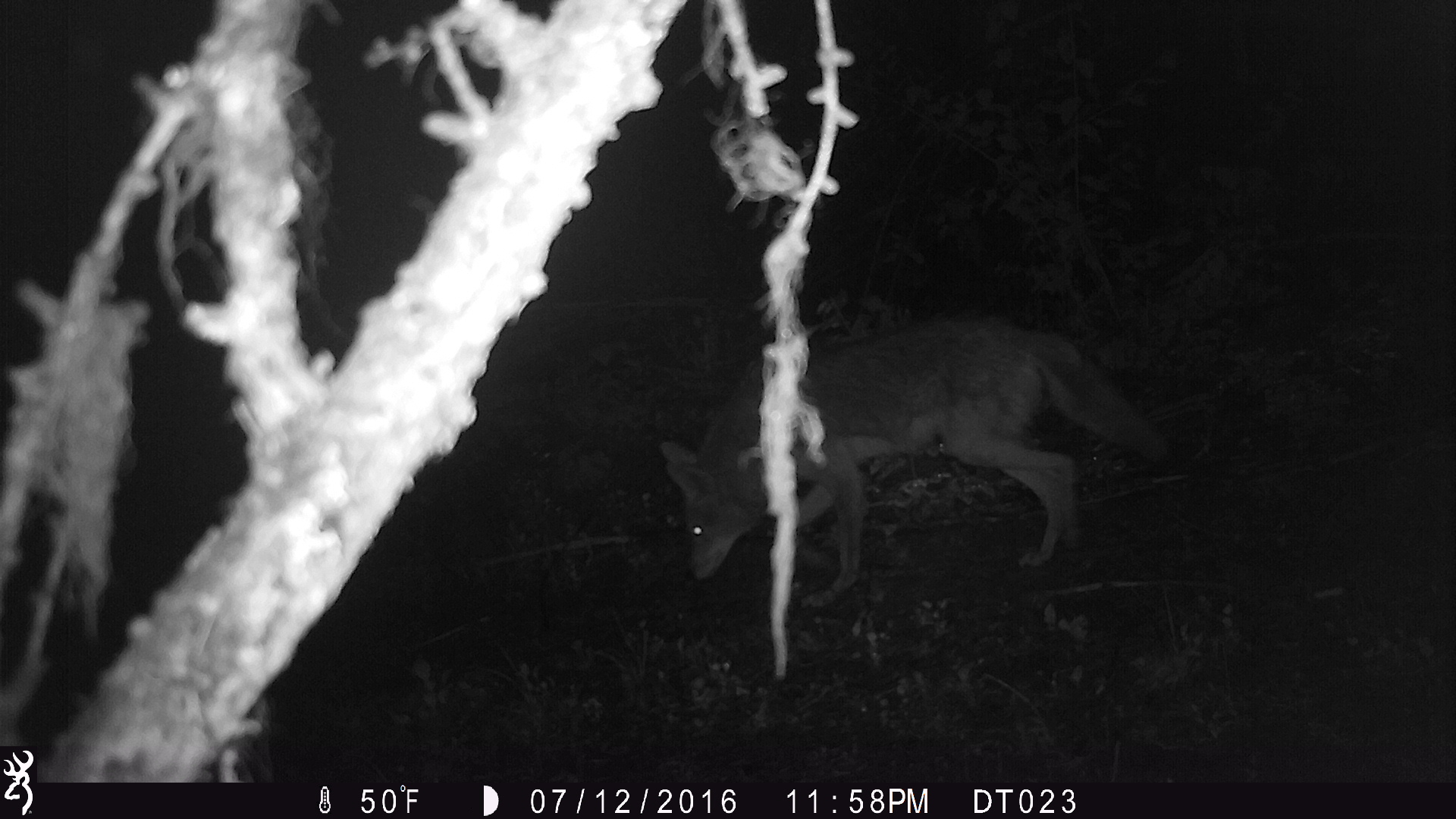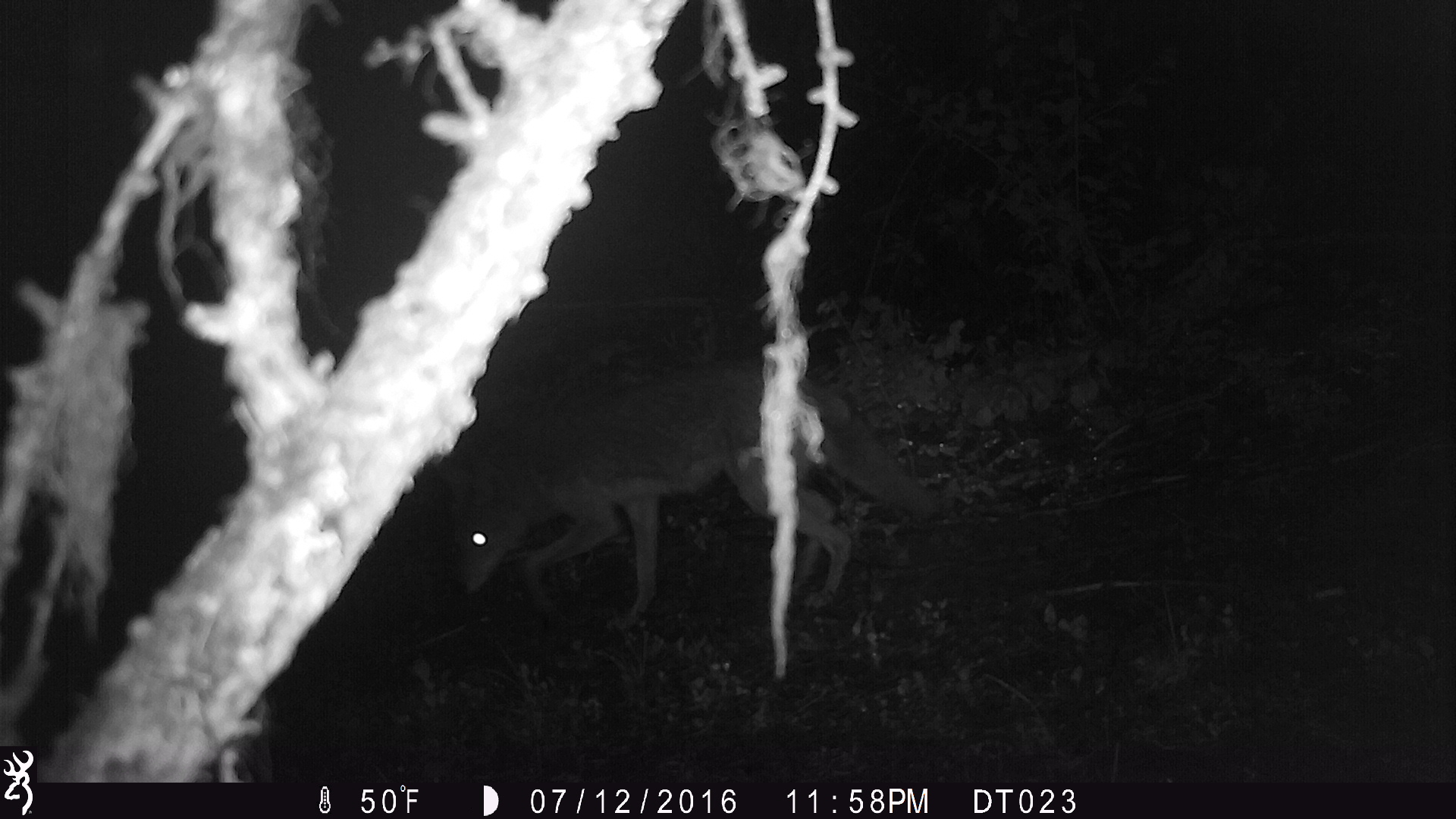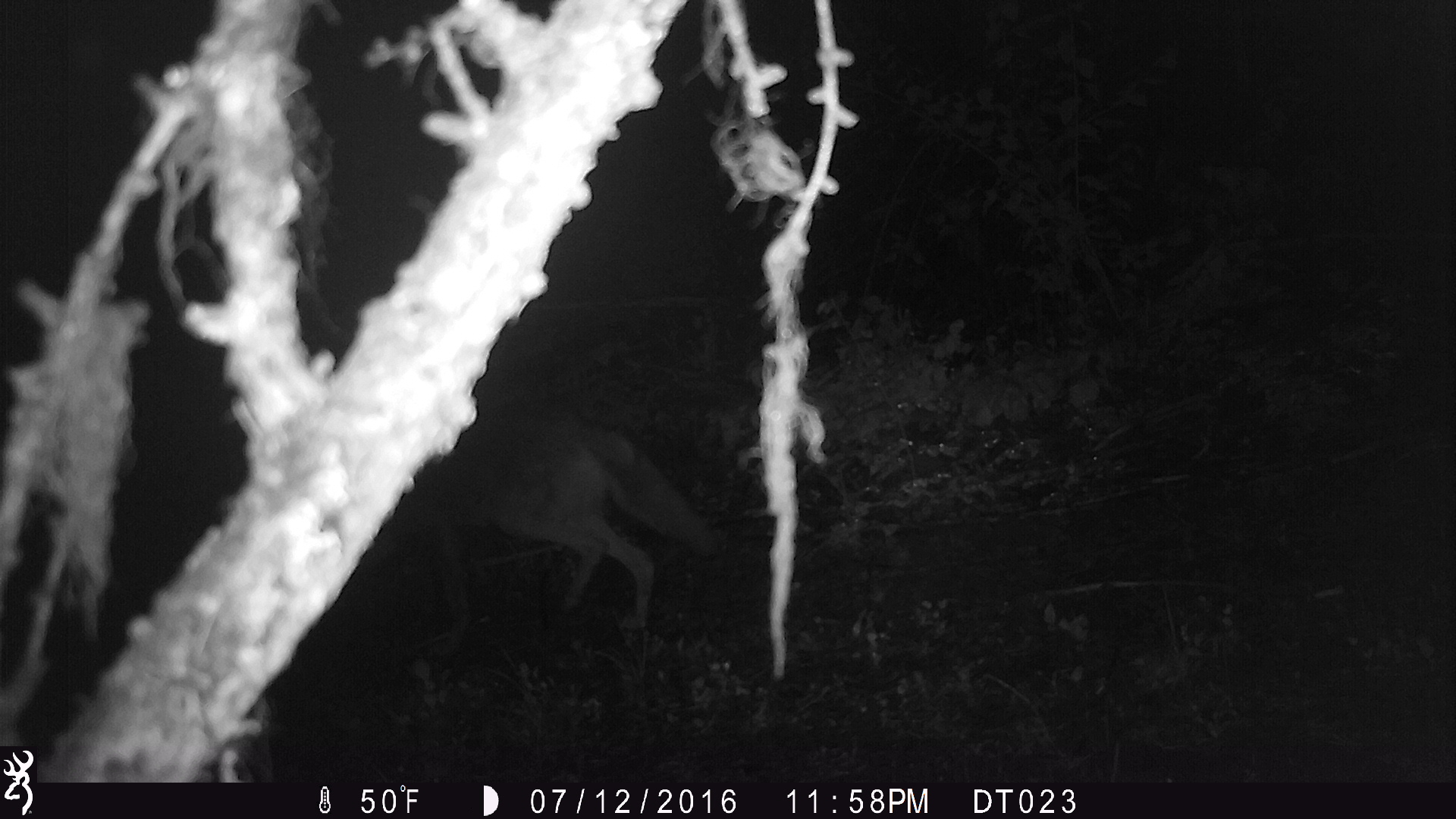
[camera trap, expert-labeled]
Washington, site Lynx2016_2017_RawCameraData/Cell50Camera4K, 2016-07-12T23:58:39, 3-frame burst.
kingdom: Animalia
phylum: Chordata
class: Mammalia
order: Carnivora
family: Canidae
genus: Canis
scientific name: Canis latrans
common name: coyote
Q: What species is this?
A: Canis latrans (coyote).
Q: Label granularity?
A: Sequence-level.